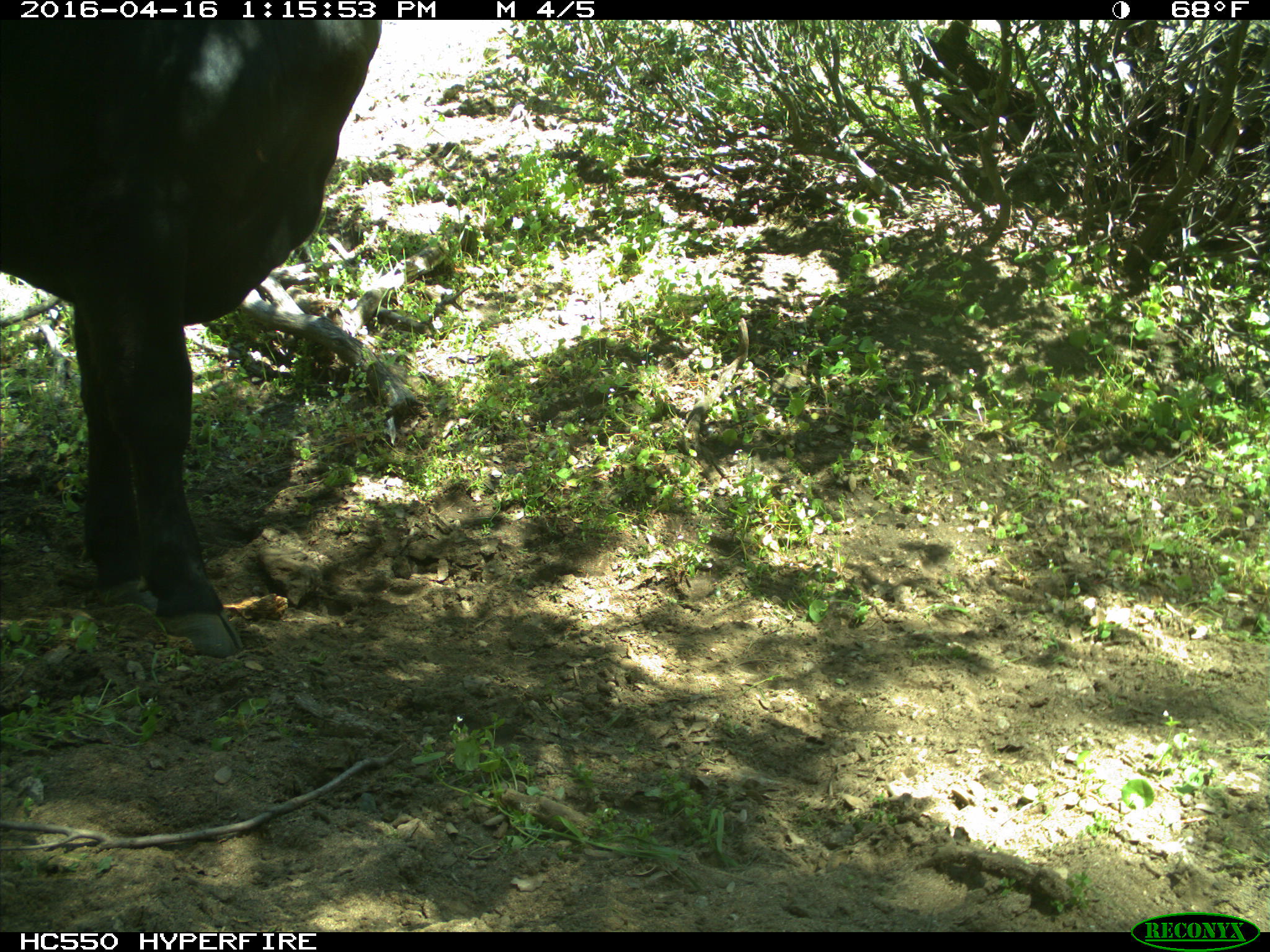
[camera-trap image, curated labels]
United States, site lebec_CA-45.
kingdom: Animalia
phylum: Chordata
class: Mammalia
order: Artiodactyla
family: Bovidae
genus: Bos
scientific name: Bos taurus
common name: domestic cow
Bos taurus (domestic cow).